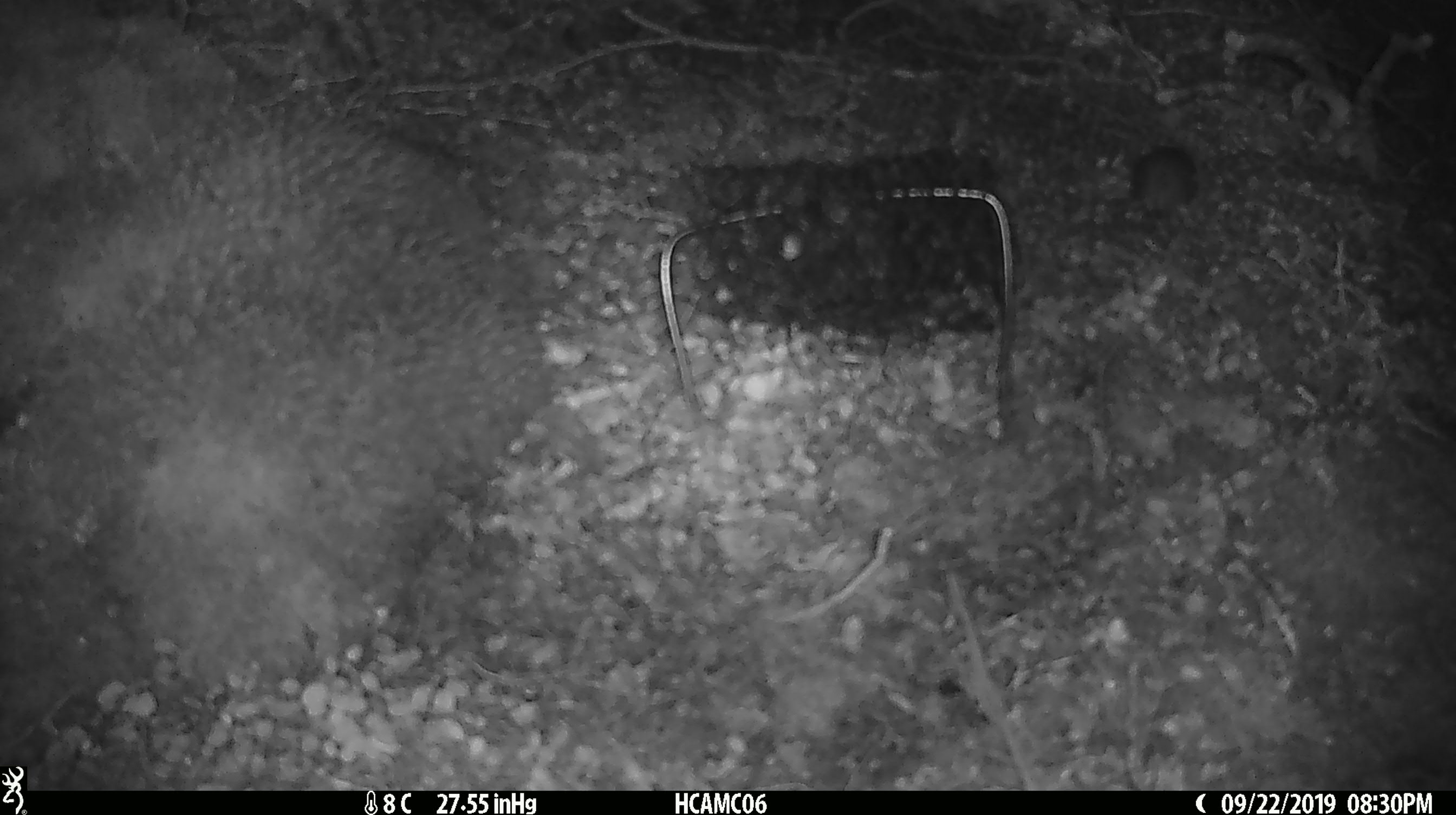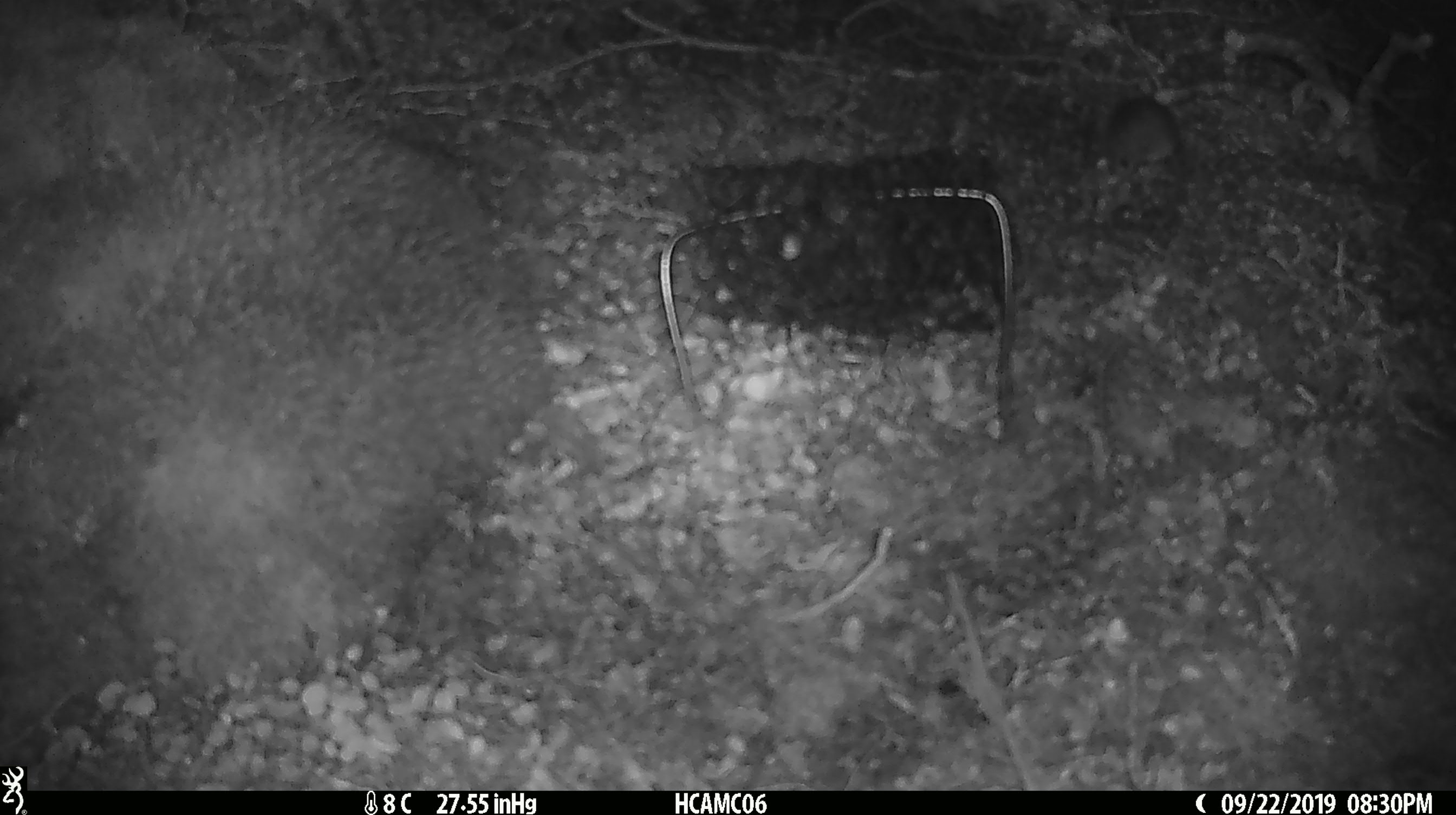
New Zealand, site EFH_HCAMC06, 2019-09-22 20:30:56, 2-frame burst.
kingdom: Animalia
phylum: Chordata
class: Mammalia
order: Rodentia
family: Muridae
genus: Mus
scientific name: Mus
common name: mouse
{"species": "mouse (Mus)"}